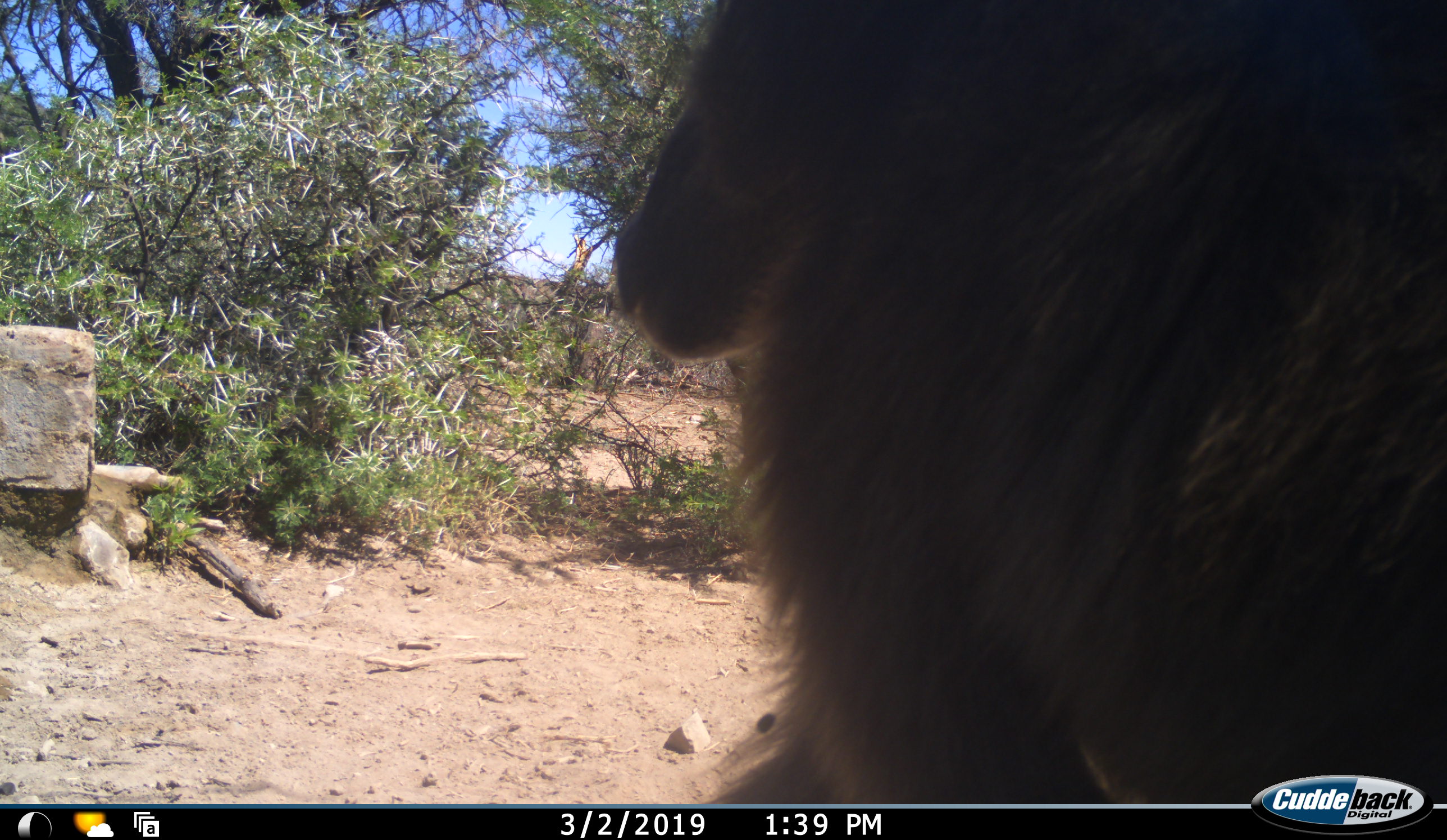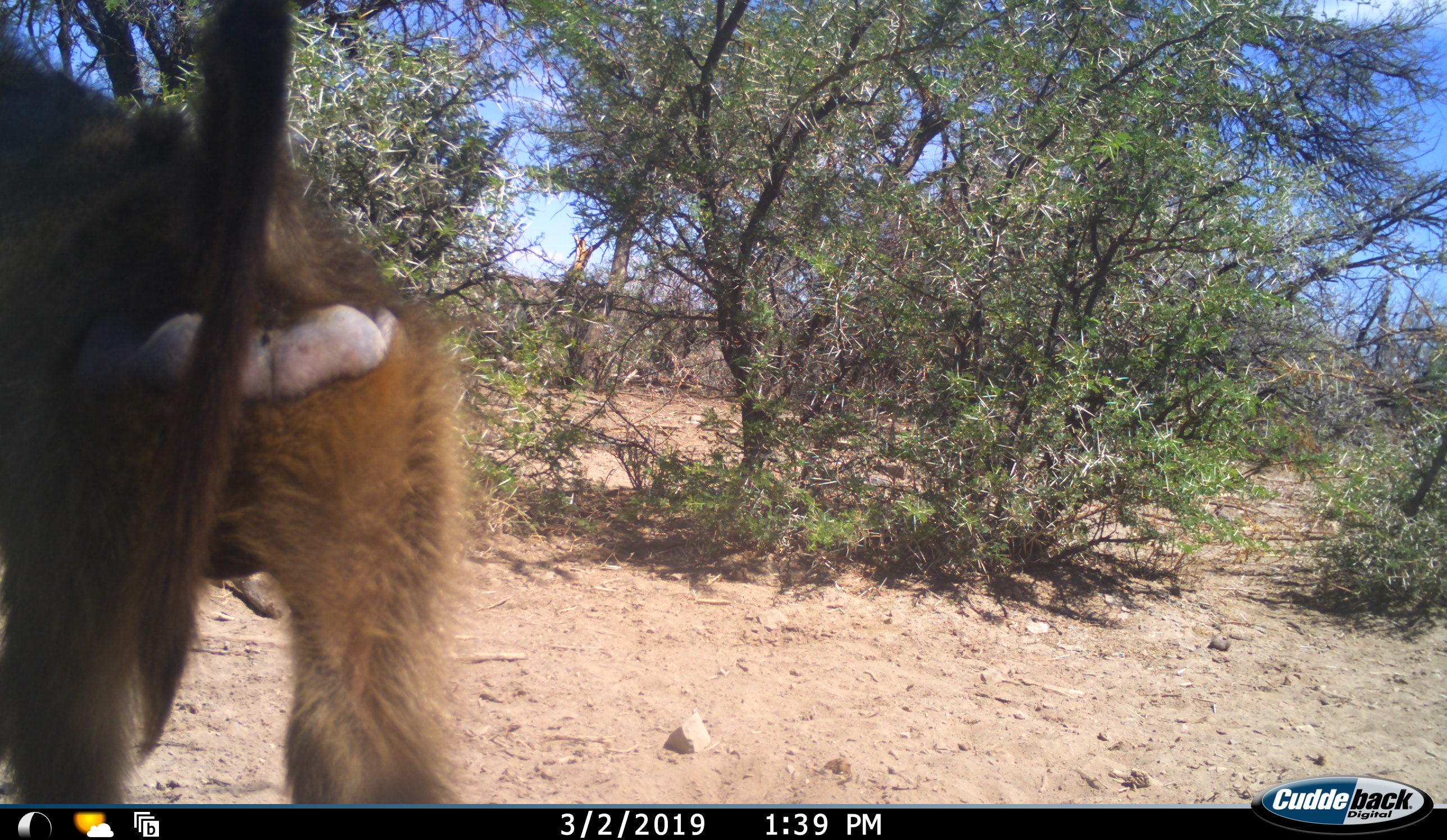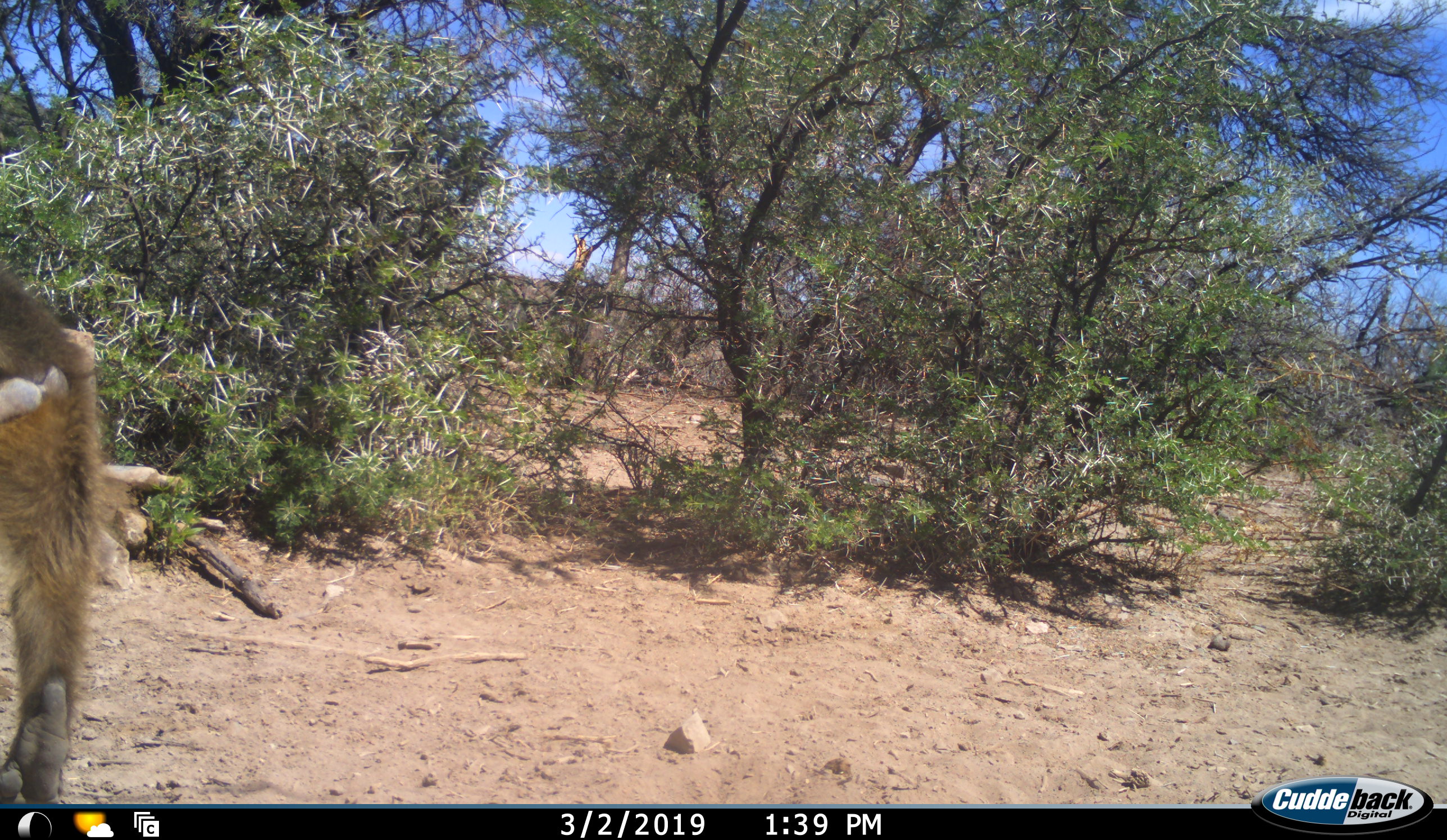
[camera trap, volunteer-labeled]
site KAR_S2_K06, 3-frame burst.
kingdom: Animalia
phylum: Chordata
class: Mammalia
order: Primates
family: Cercopithecidae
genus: Papio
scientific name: Papio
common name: baboon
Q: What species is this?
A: Baboon (Papio).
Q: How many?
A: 1.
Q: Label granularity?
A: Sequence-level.